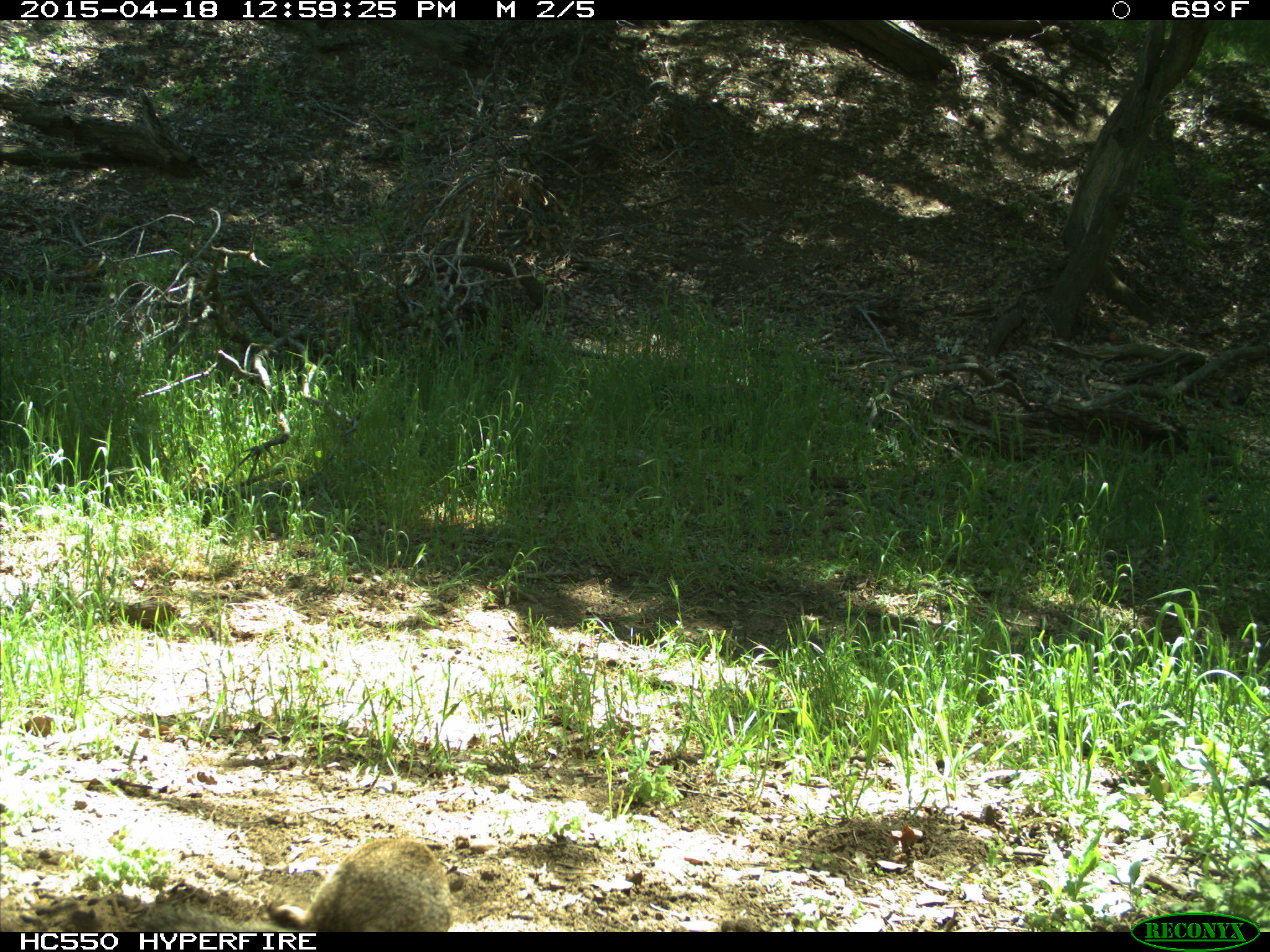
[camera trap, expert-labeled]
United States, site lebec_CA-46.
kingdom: Animalia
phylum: Chordata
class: Mammalia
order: Rodentia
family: Sciuridae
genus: Otospermophilus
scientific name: Otospermophilus beecheyi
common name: california ground squirrel